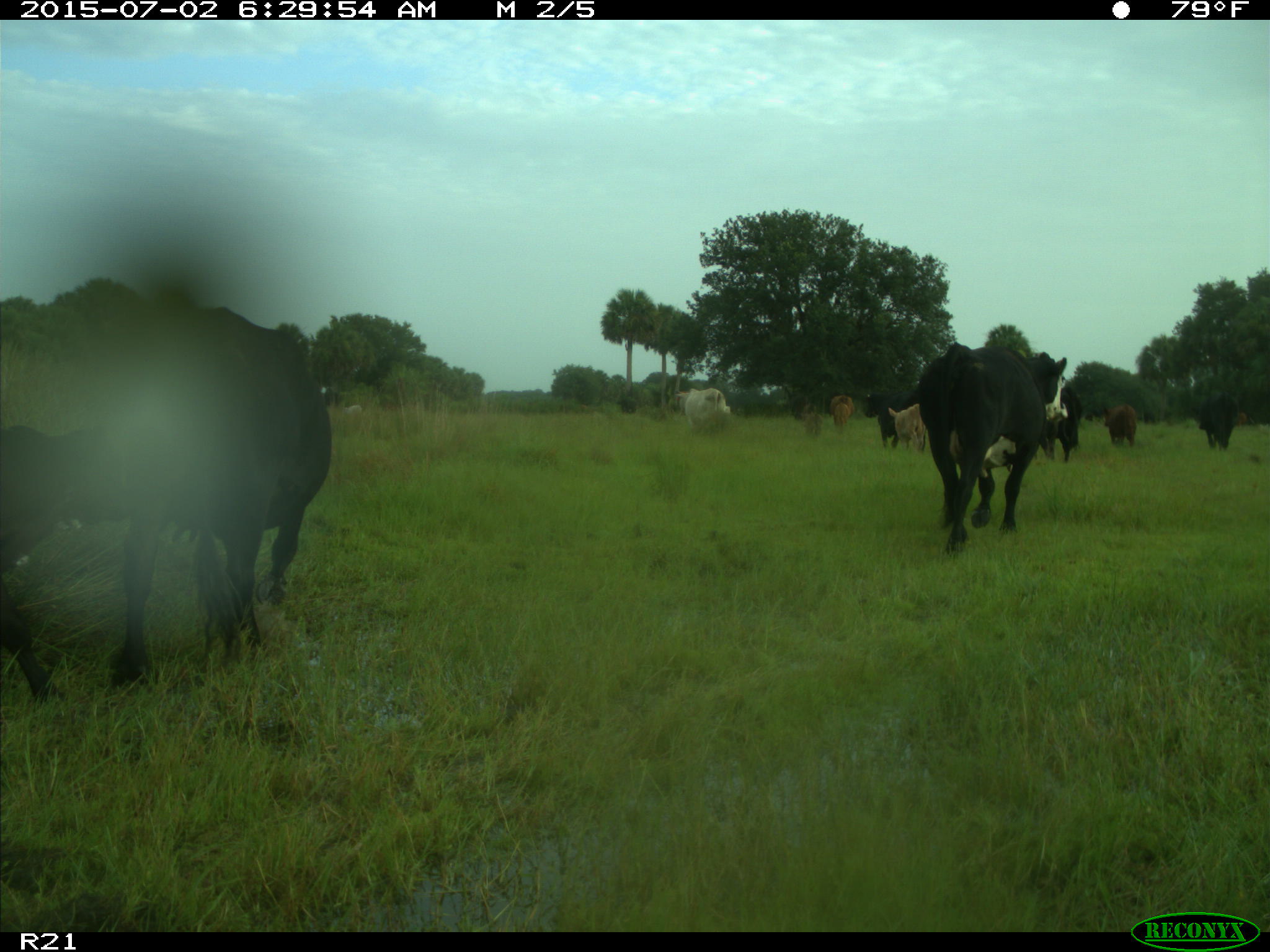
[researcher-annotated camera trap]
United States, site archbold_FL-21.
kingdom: Animalia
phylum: Chordata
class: Mammalia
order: Artiodactyla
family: Bovidae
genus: Bos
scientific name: Bos taurus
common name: domestic cow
Bos taurus (domestic cow).